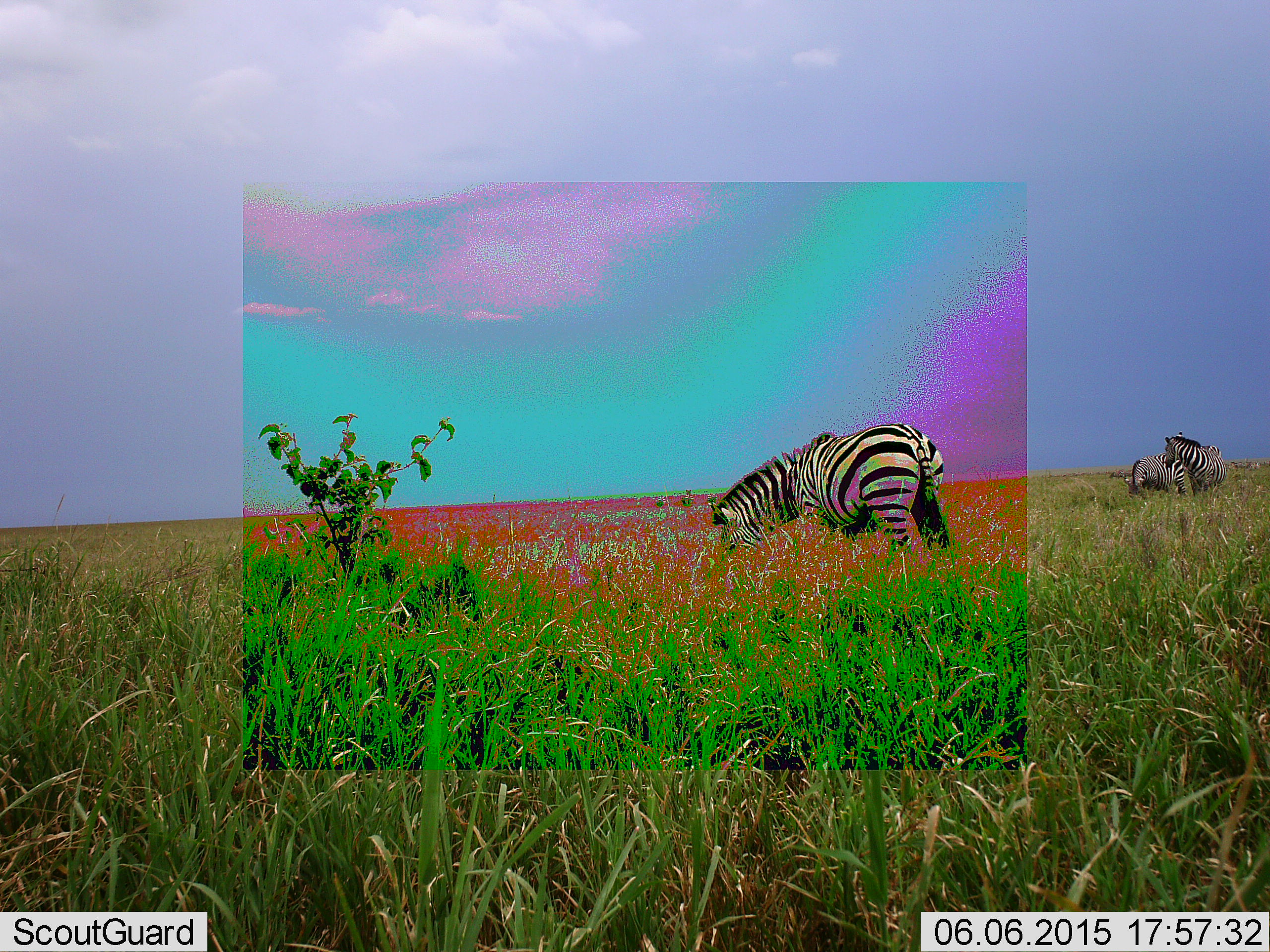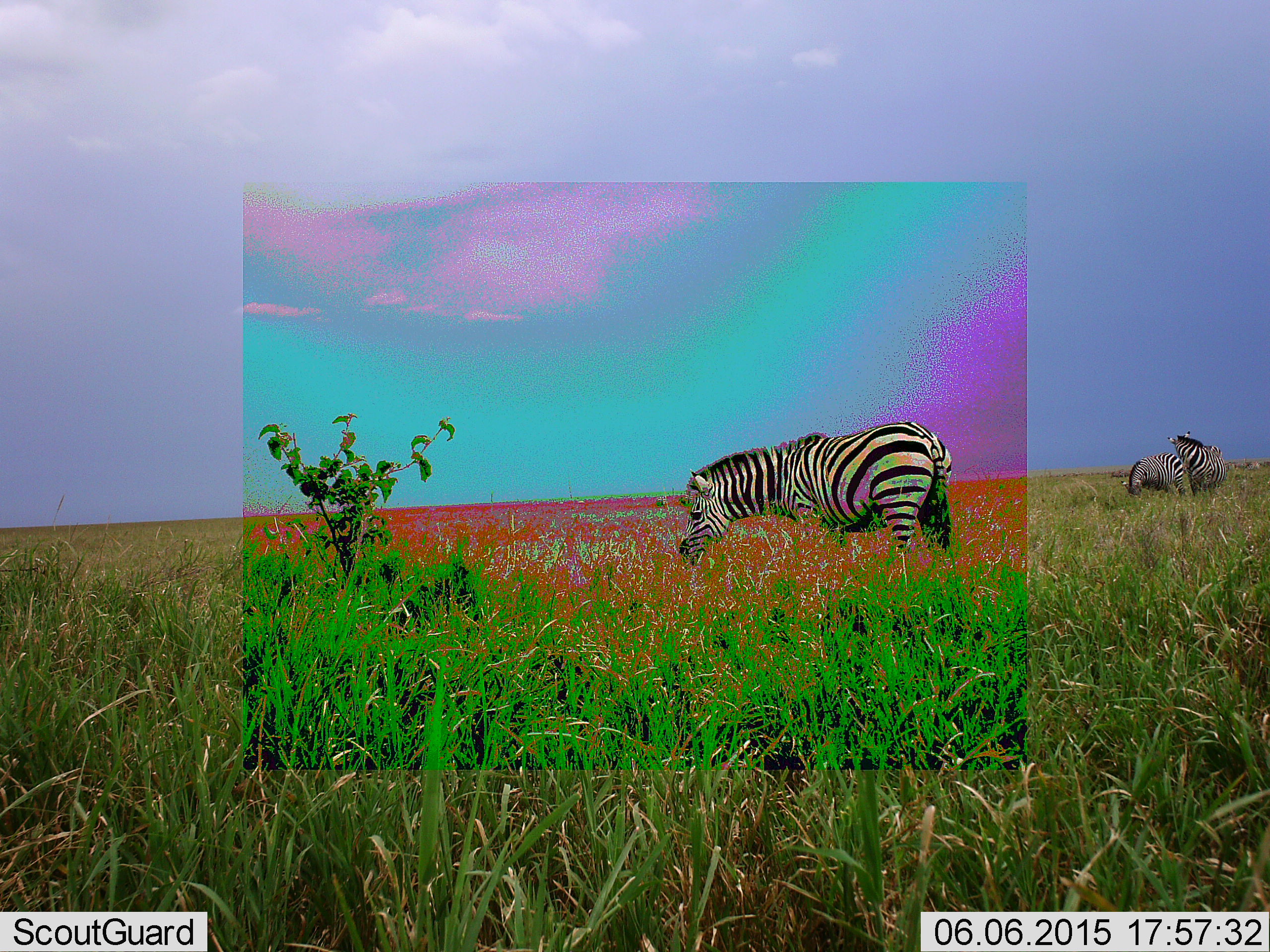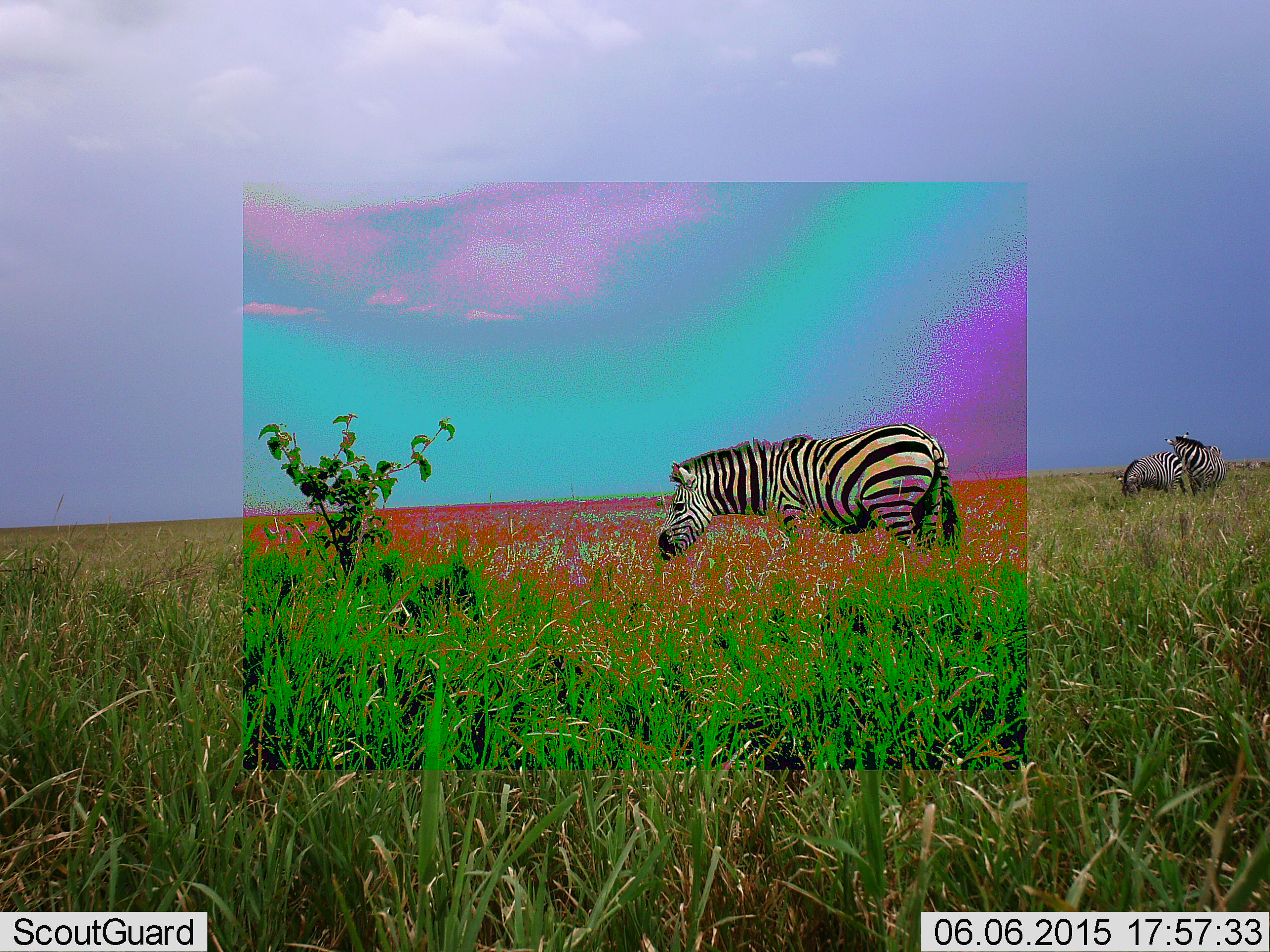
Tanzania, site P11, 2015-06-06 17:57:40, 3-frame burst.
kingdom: Animalia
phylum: Chordata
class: Mammalia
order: Perissodactyla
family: Equidae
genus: Equus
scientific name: Equus quagga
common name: plains zebra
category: zebra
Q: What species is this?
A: Zebra (plains zebra) (Equus quagga).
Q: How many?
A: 3.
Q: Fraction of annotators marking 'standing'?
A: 50%.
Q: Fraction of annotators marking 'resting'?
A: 0%.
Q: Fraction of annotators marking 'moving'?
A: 0%.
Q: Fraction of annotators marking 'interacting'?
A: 20%.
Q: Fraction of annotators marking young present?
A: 0%.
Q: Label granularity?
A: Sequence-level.